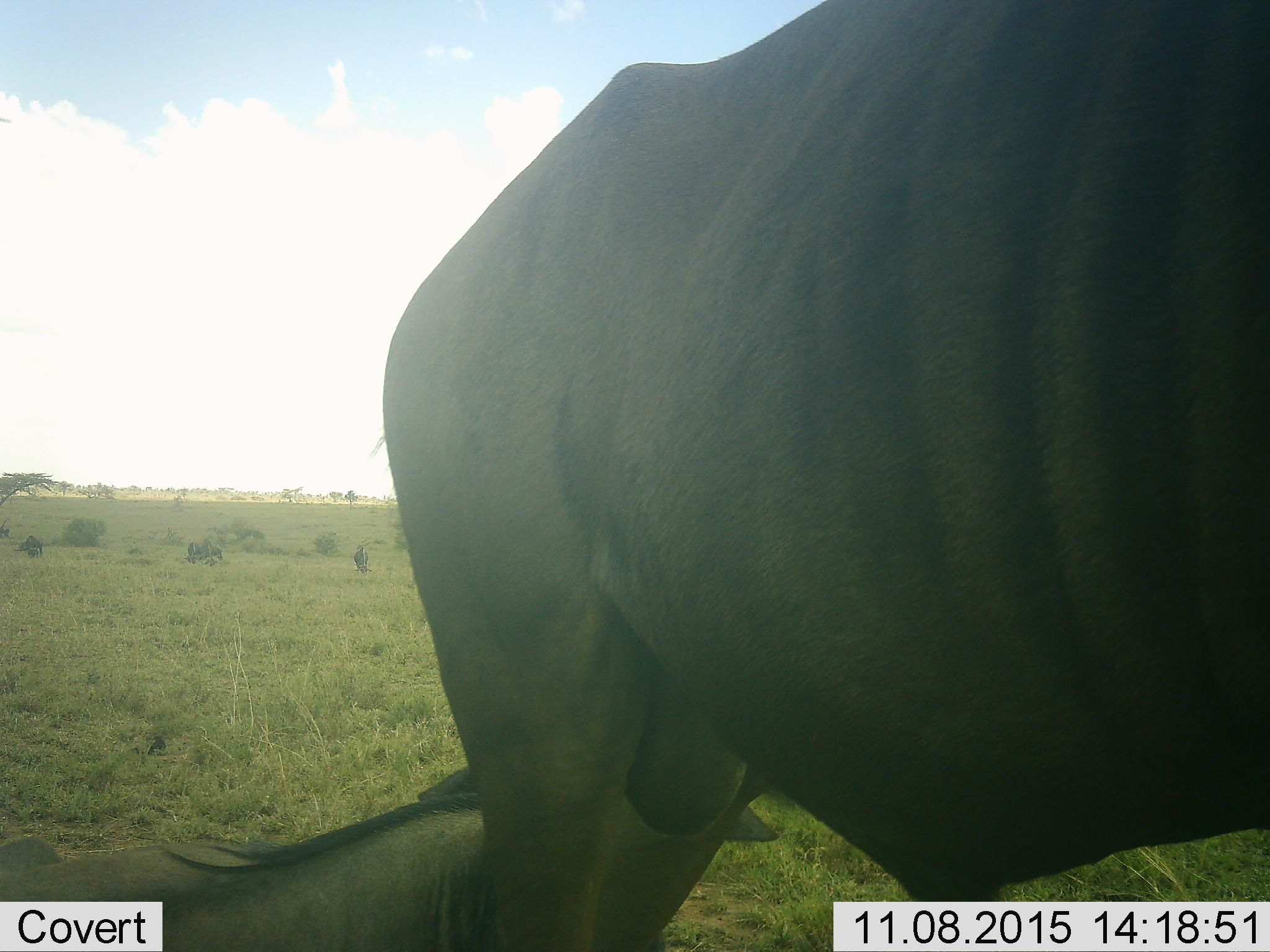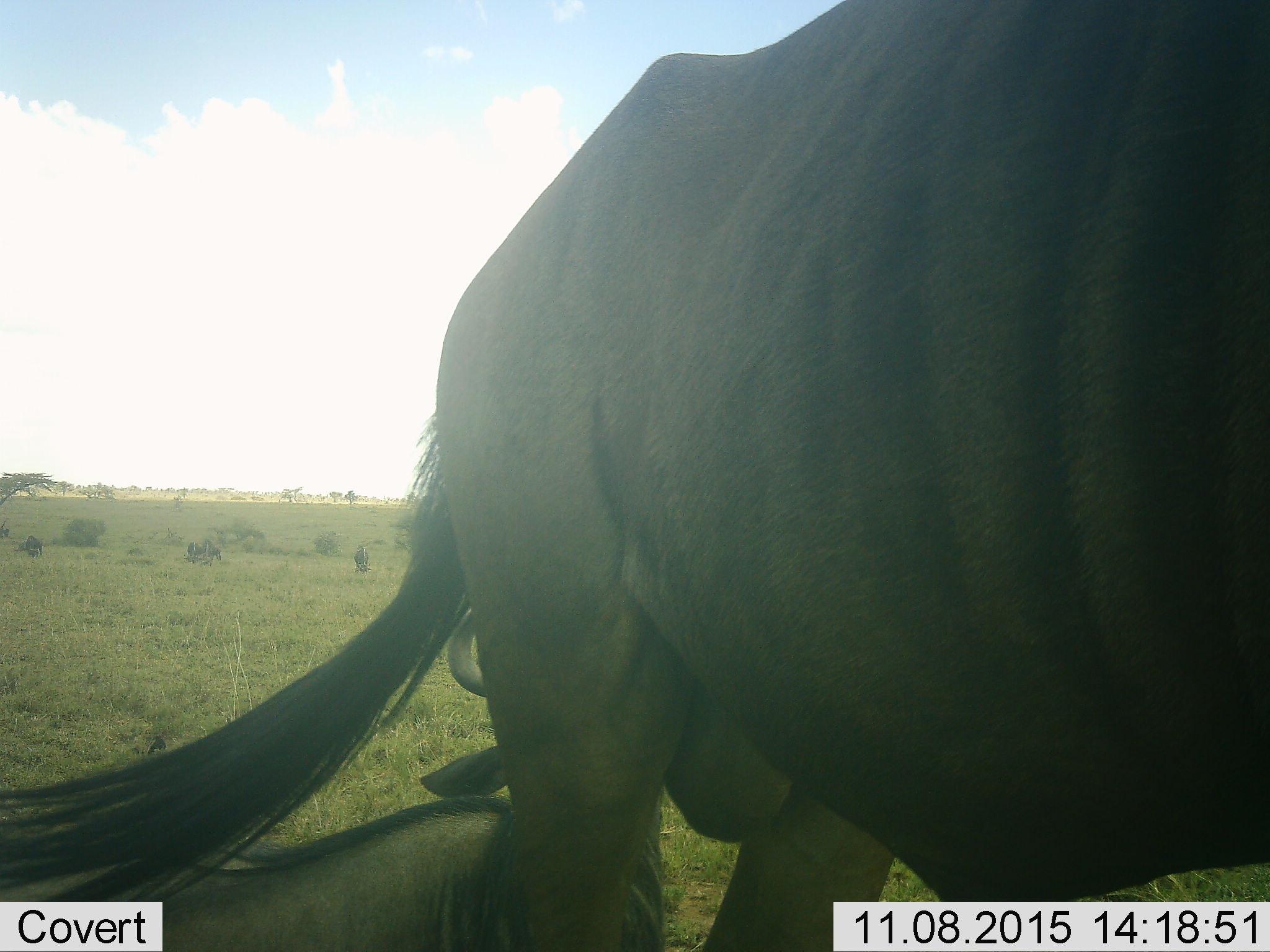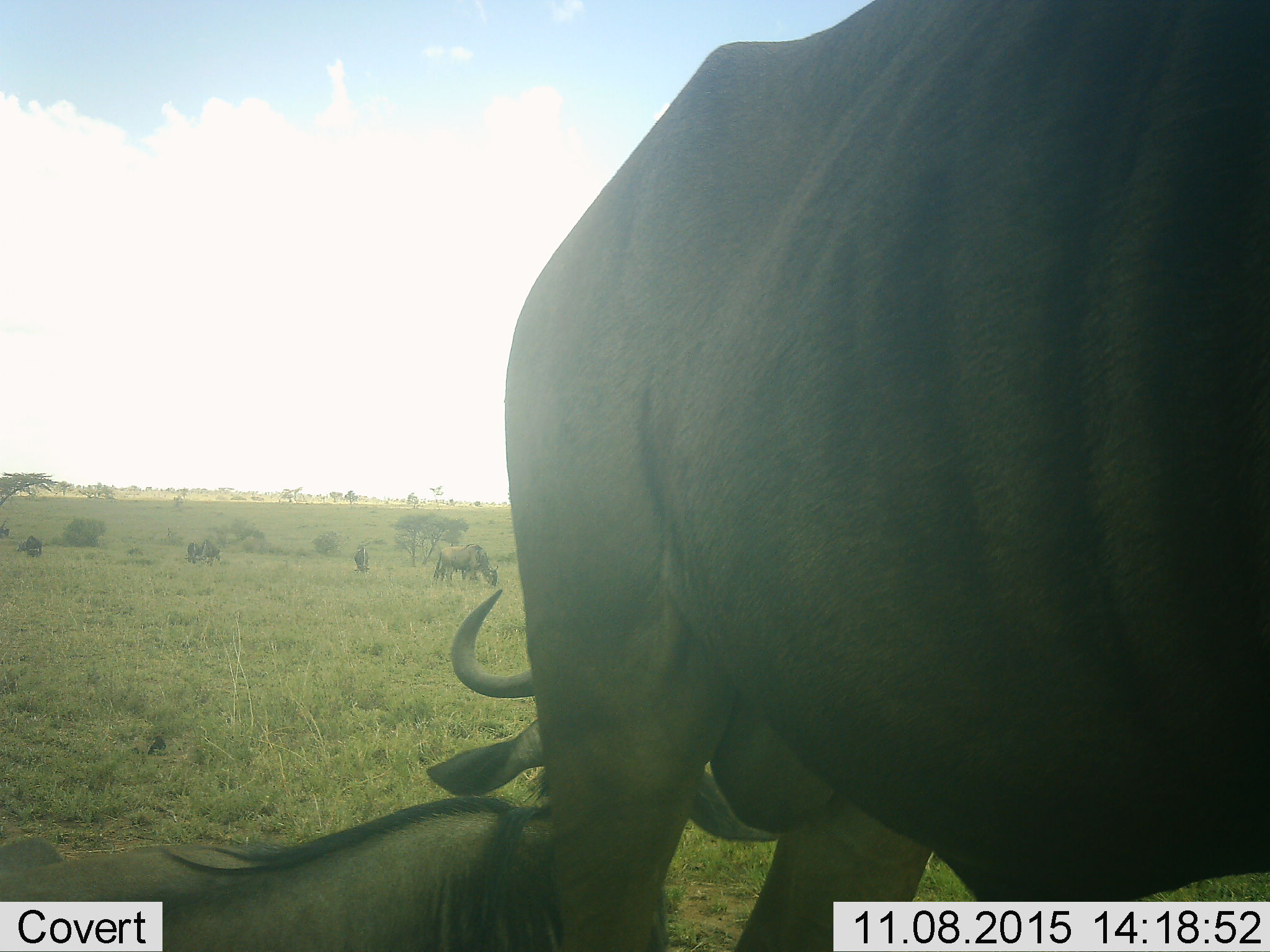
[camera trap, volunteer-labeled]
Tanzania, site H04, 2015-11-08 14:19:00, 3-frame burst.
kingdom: Animalia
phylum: Chordata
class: Mammalia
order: Artiodactyla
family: Bovidae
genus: Connochaetes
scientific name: Connochaetes taurinus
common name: blue wildebeest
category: wildebeest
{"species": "wildebeest (blue wildebeest) (Connochaetes taurinus)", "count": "7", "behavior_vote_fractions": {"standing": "67%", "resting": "100%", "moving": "33%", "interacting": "0%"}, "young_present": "0%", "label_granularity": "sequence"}